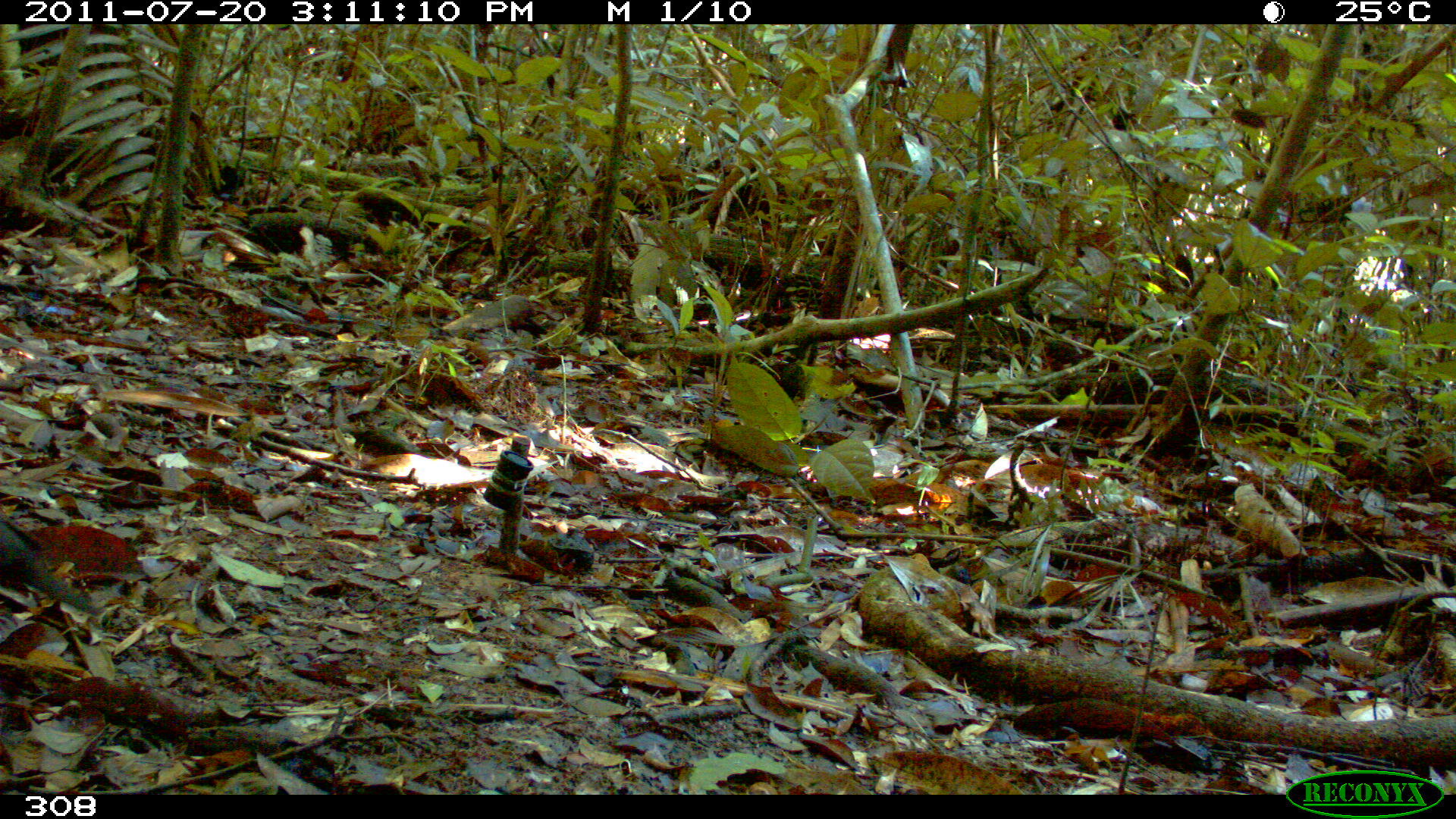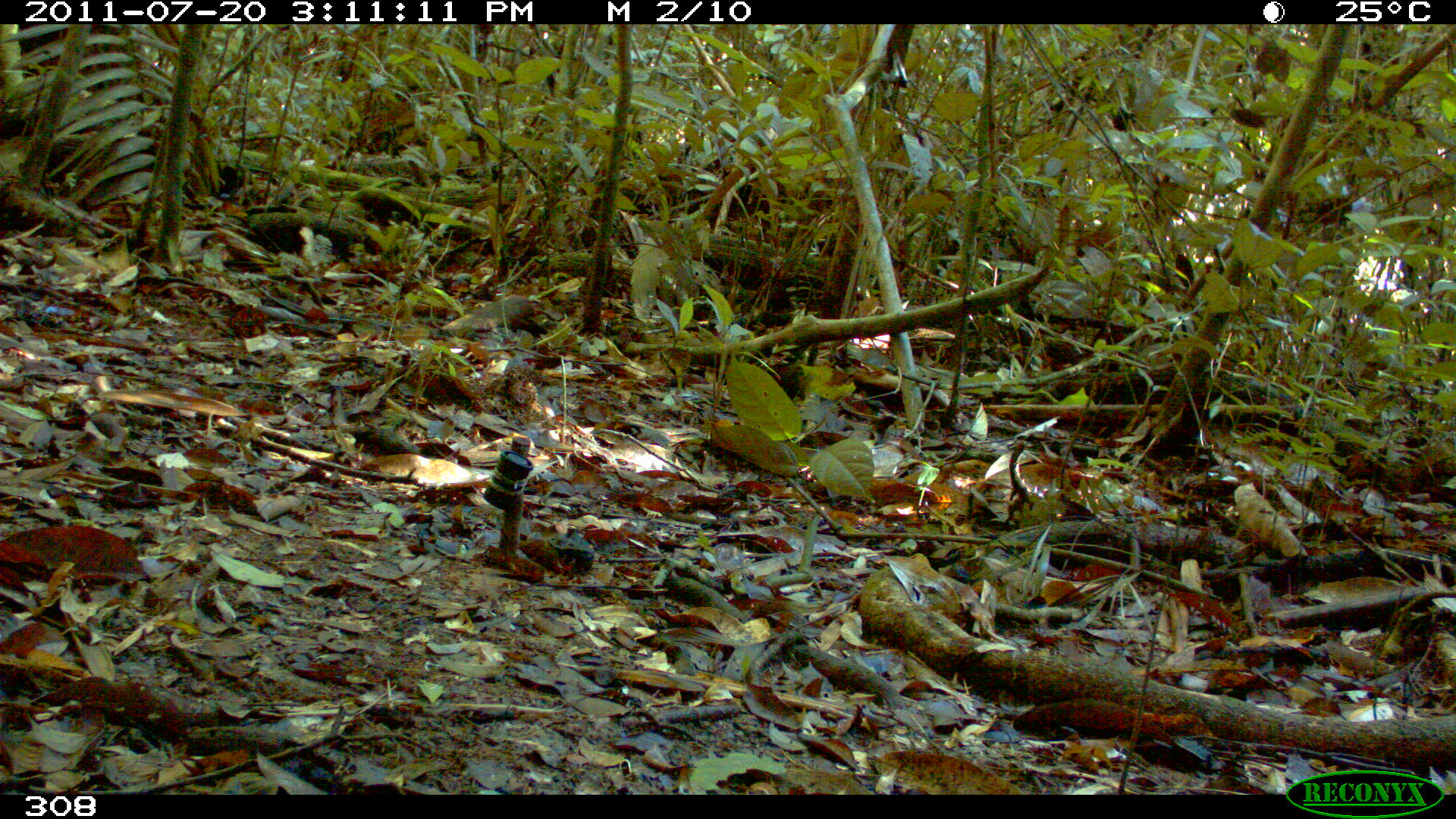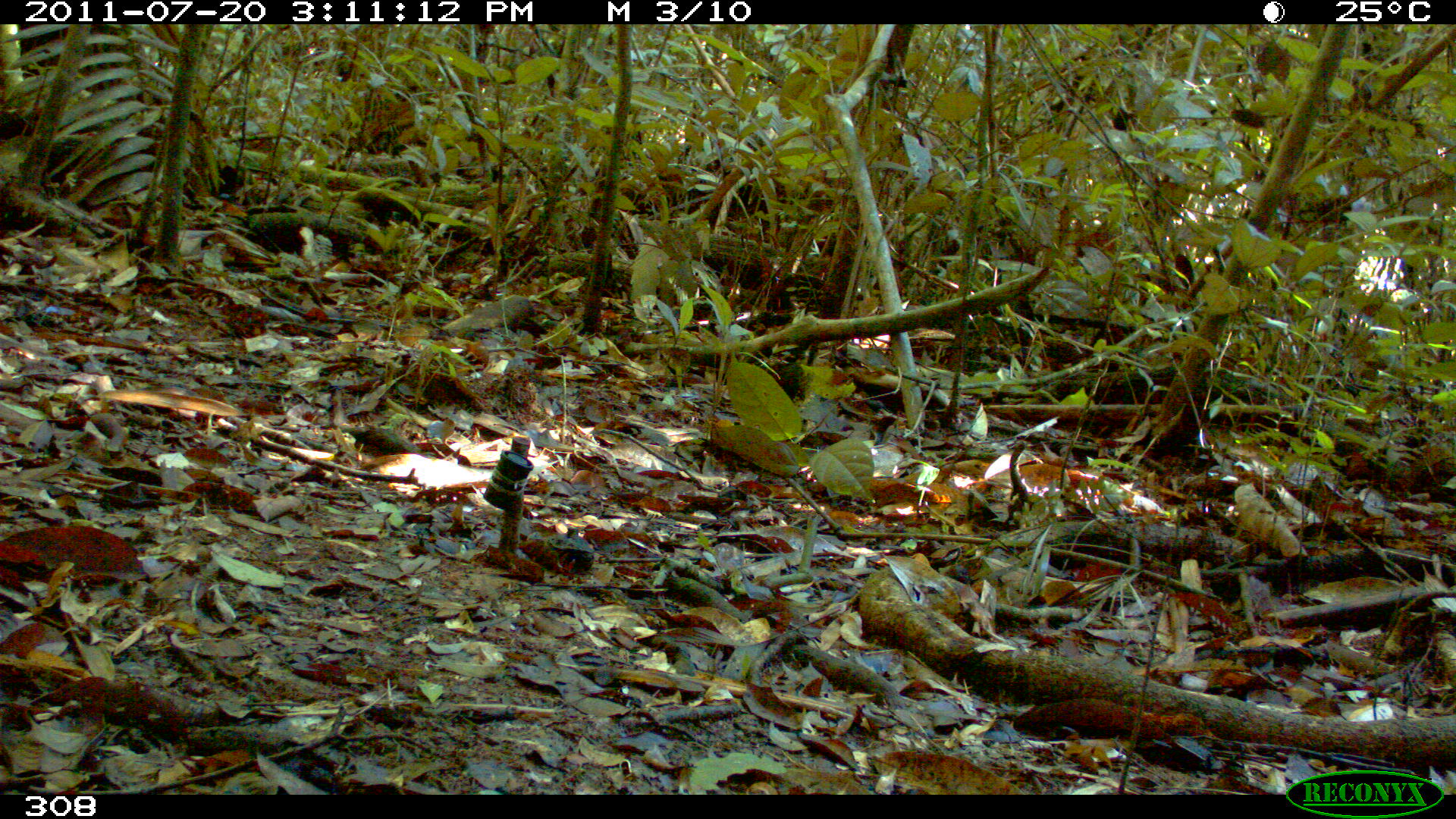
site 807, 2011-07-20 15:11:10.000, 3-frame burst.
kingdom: Animalia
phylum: Chordata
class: Aves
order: Columbiformes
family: Columbidae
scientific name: Columbidae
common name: dove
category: paloma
Paloma (dove) (Columbidae).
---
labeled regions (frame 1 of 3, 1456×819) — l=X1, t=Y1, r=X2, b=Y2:
paloma: l=0, t=517, r=99, b=616